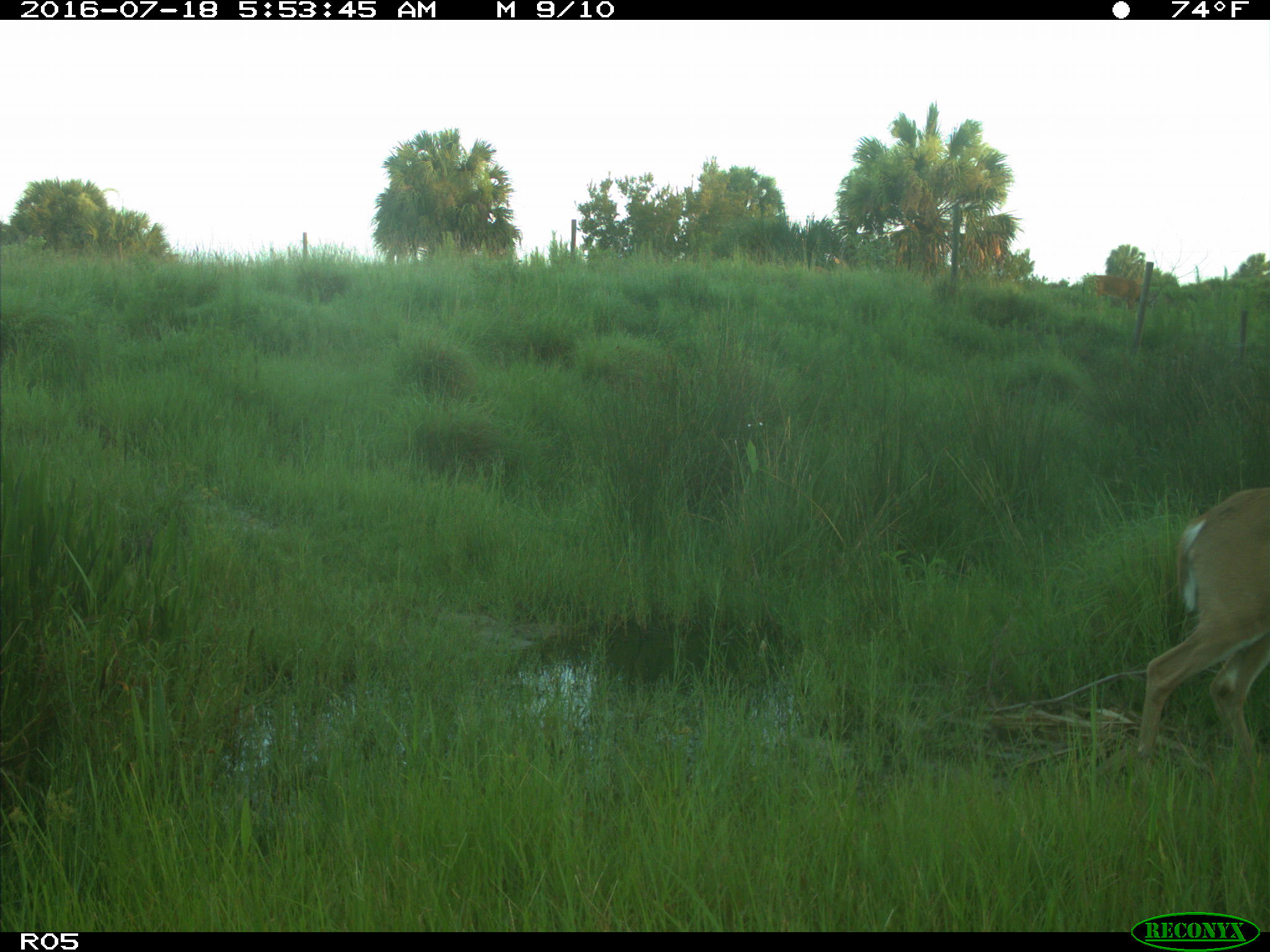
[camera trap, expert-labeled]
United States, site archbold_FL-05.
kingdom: Animalia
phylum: Chordata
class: Mammalia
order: Artiodactyla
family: Cervidae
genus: Odocoileus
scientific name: Odocoileus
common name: deer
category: unidentified deer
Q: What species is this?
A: Unidentified deer (deer) (Odocoileus).